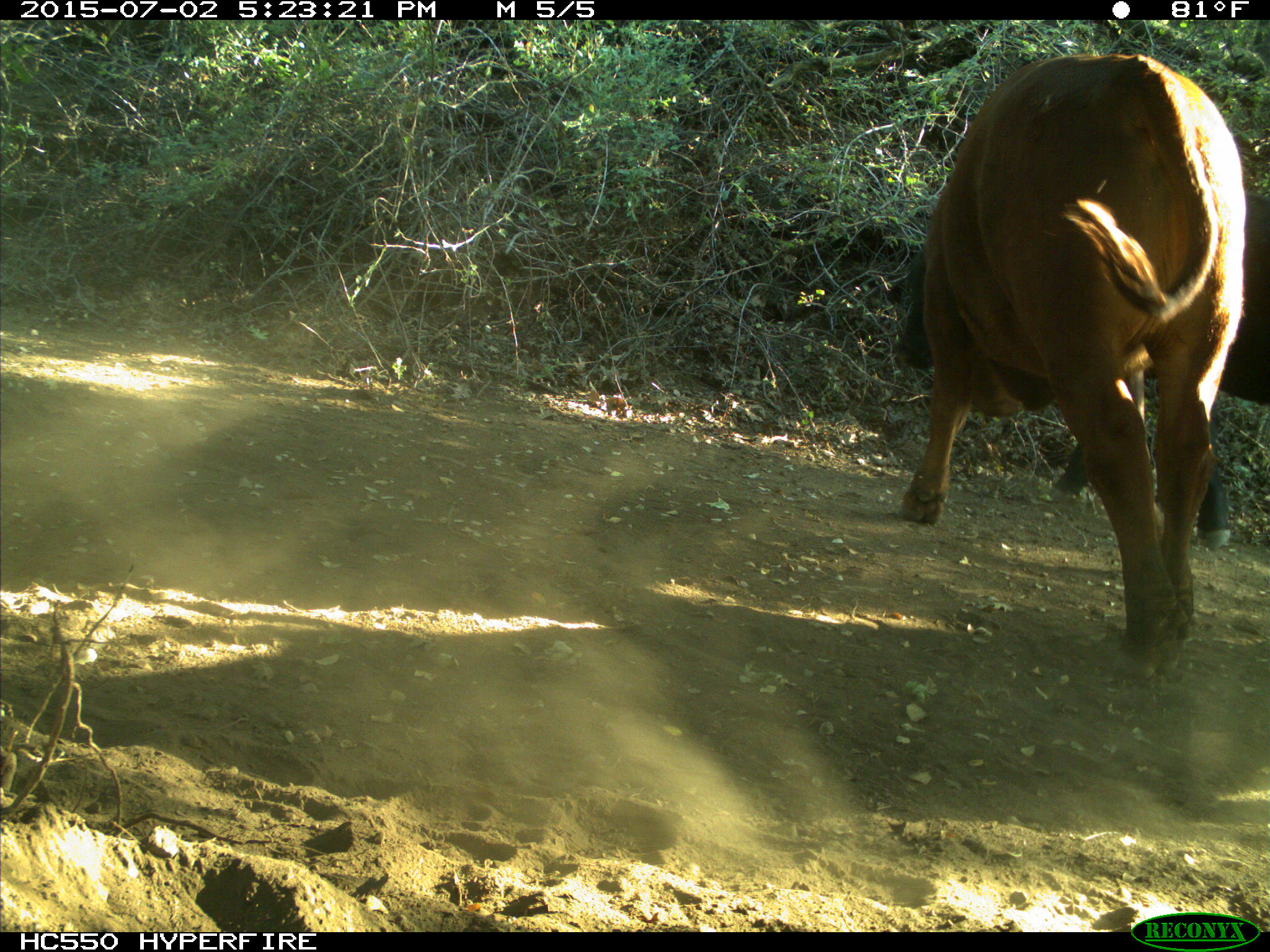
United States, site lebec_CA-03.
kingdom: Animalia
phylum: Chordata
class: Mammalia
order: Artiodactyla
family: Bovidae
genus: Bos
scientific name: Bos taurus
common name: domestic cow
Bos taurus (domestic cow).